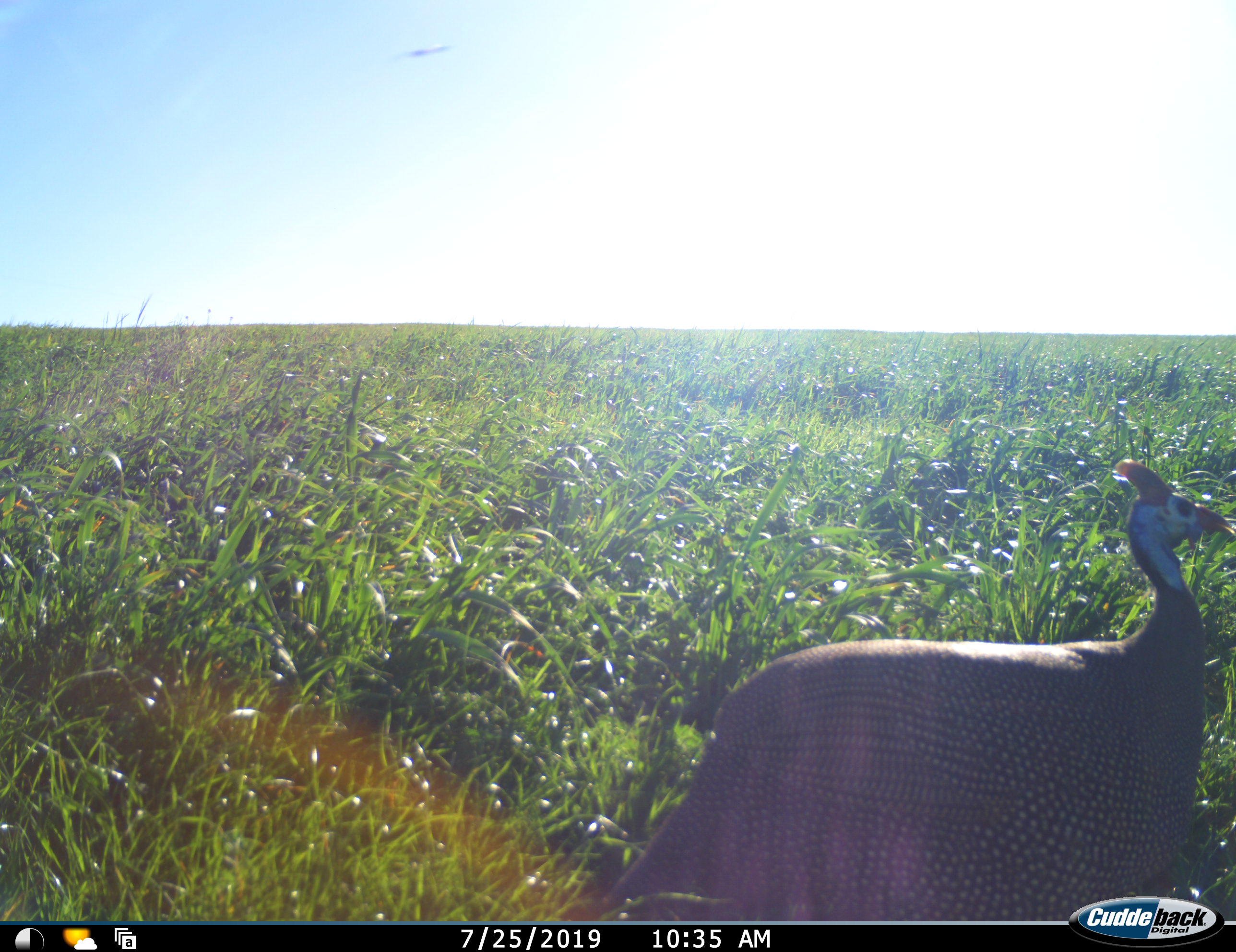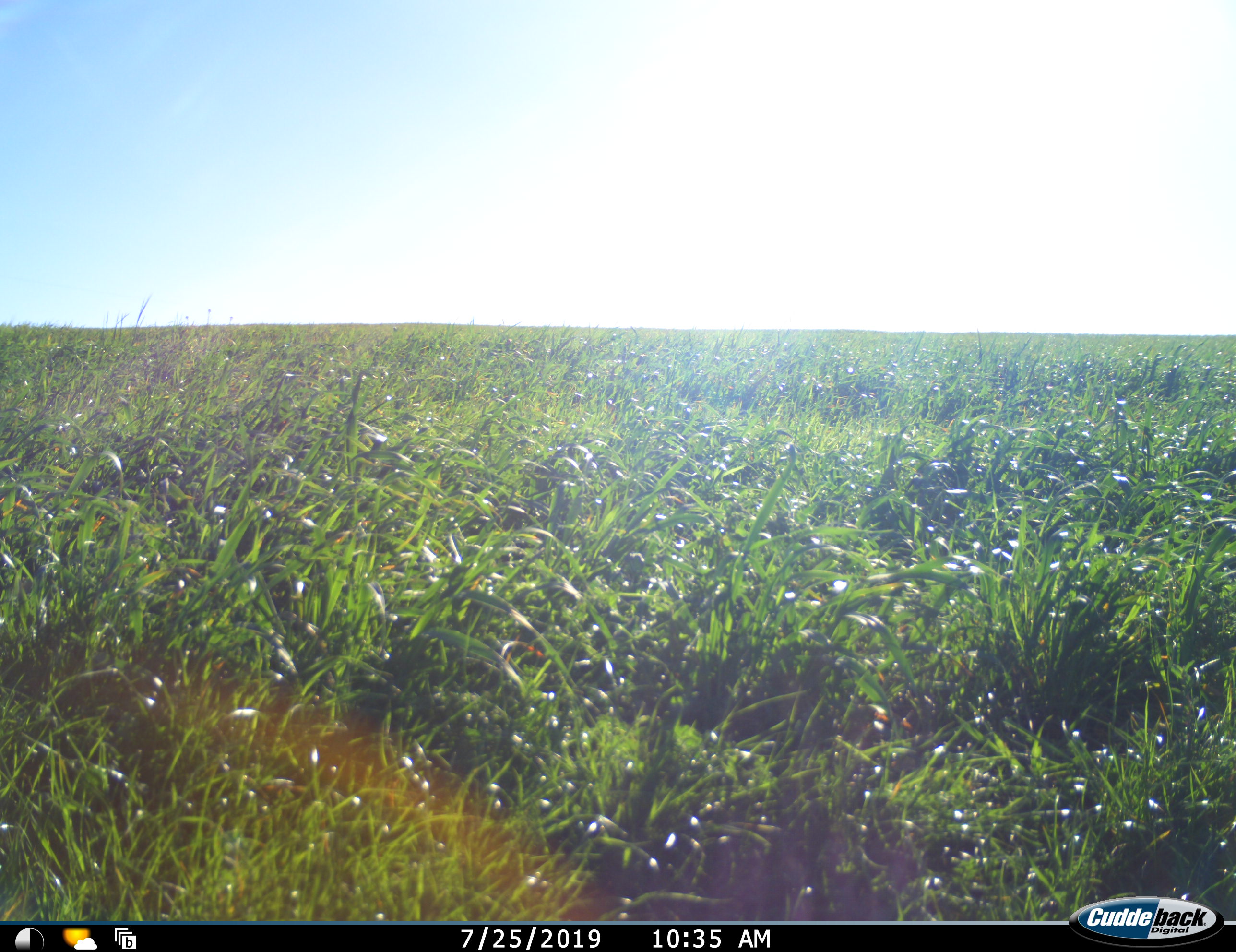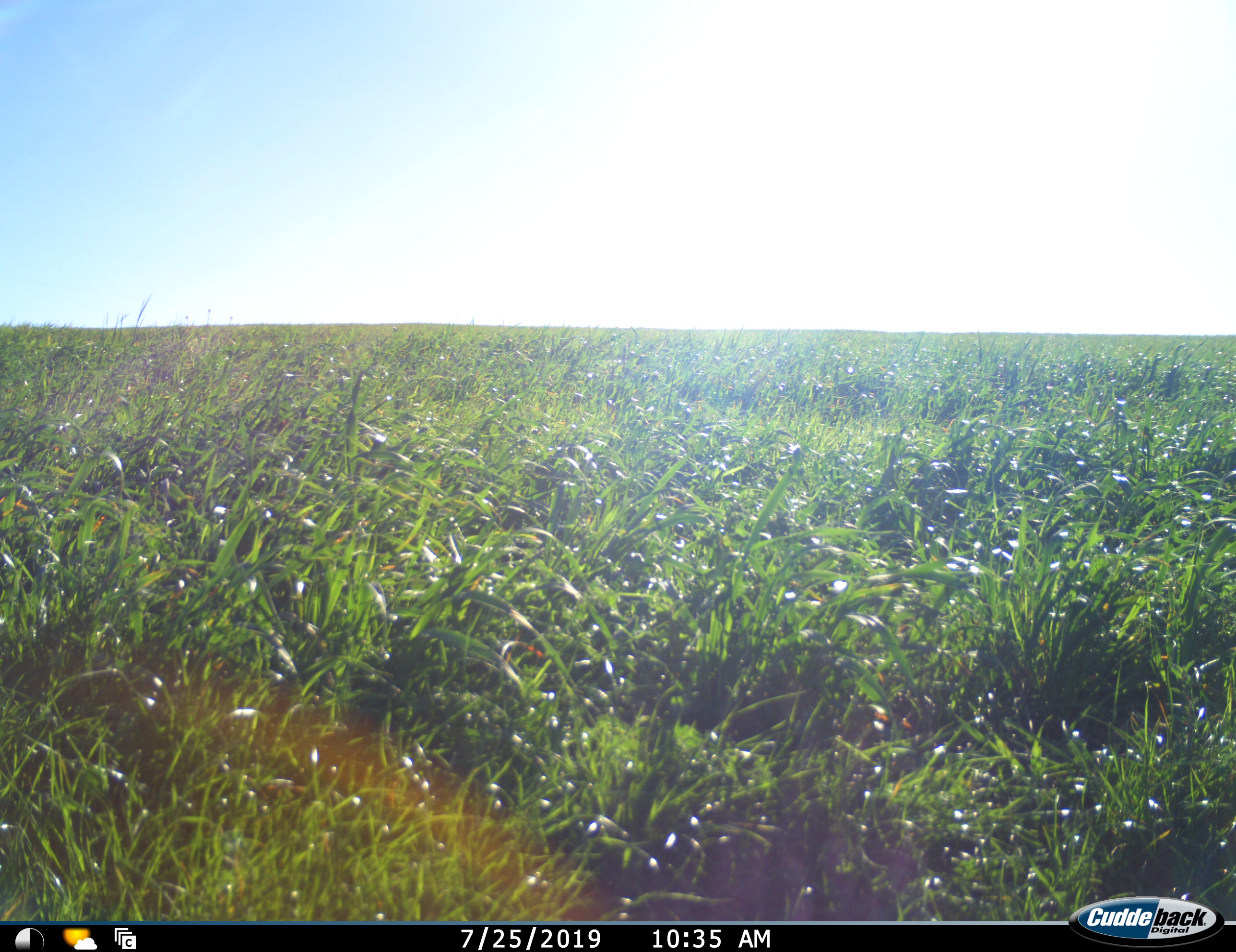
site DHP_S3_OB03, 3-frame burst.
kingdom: Animalia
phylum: Chordata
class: Aves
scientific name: Aves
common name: bird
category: birdother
Birdother (bird) (Aves), count 1. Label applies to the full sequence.